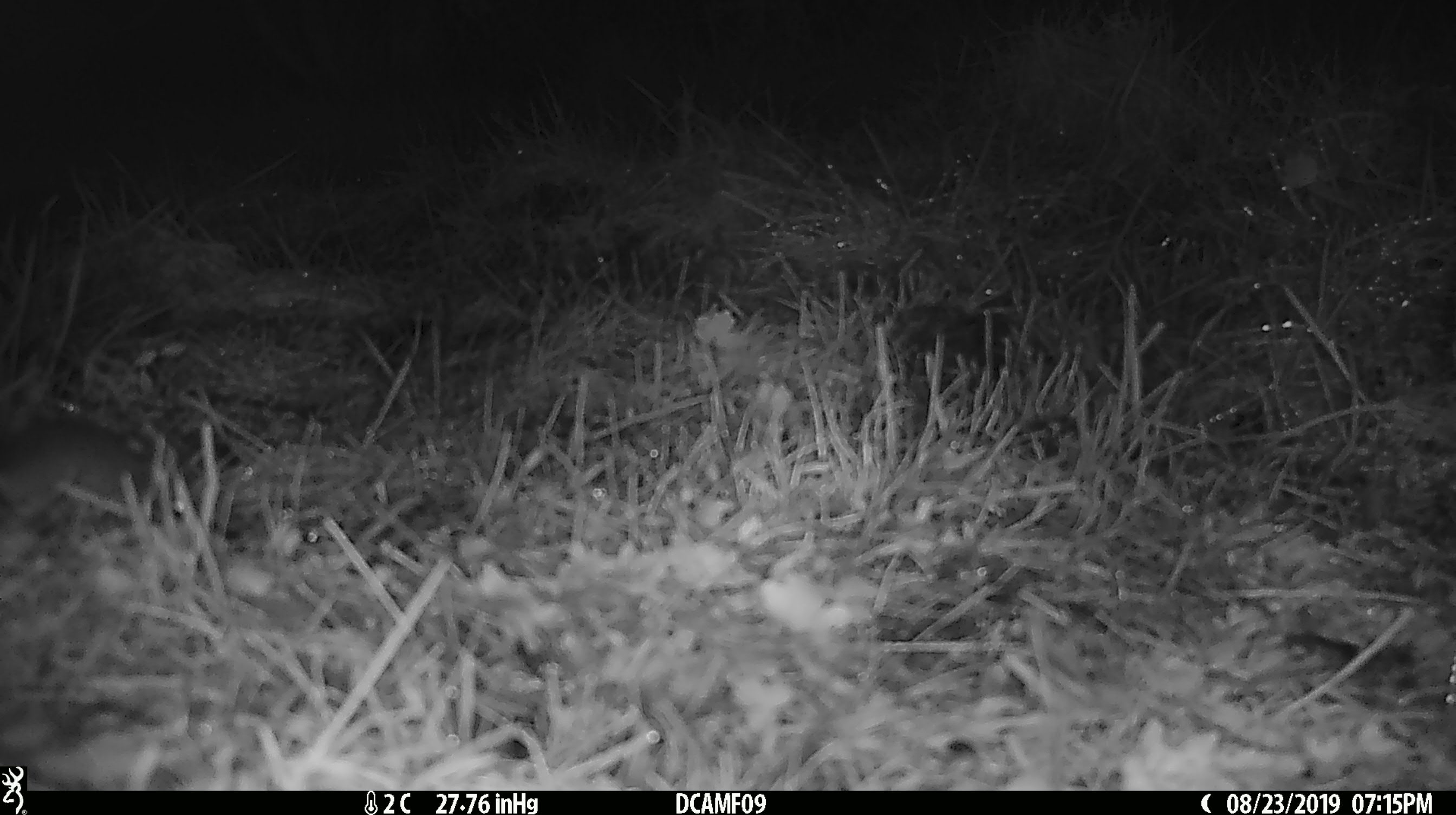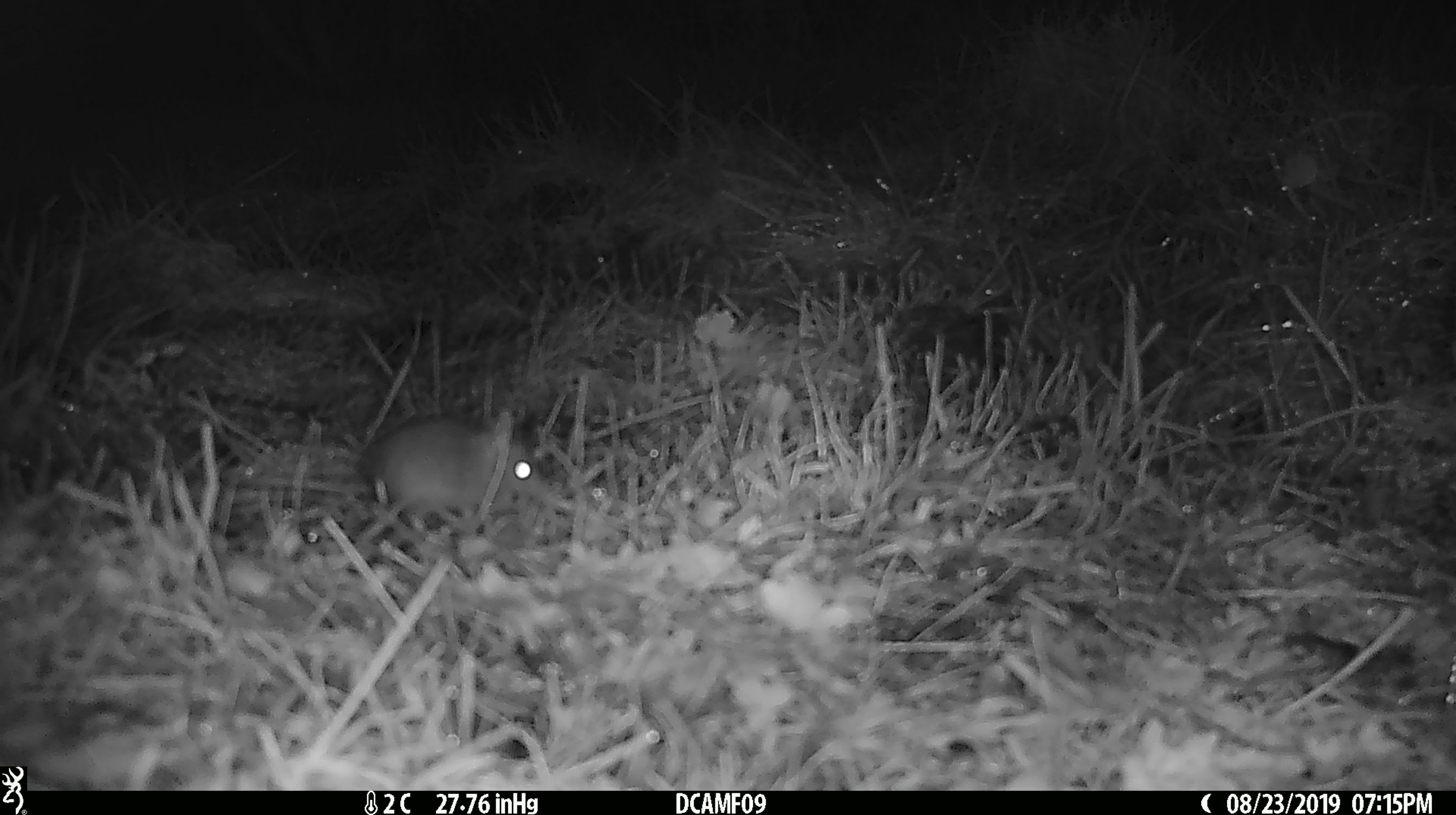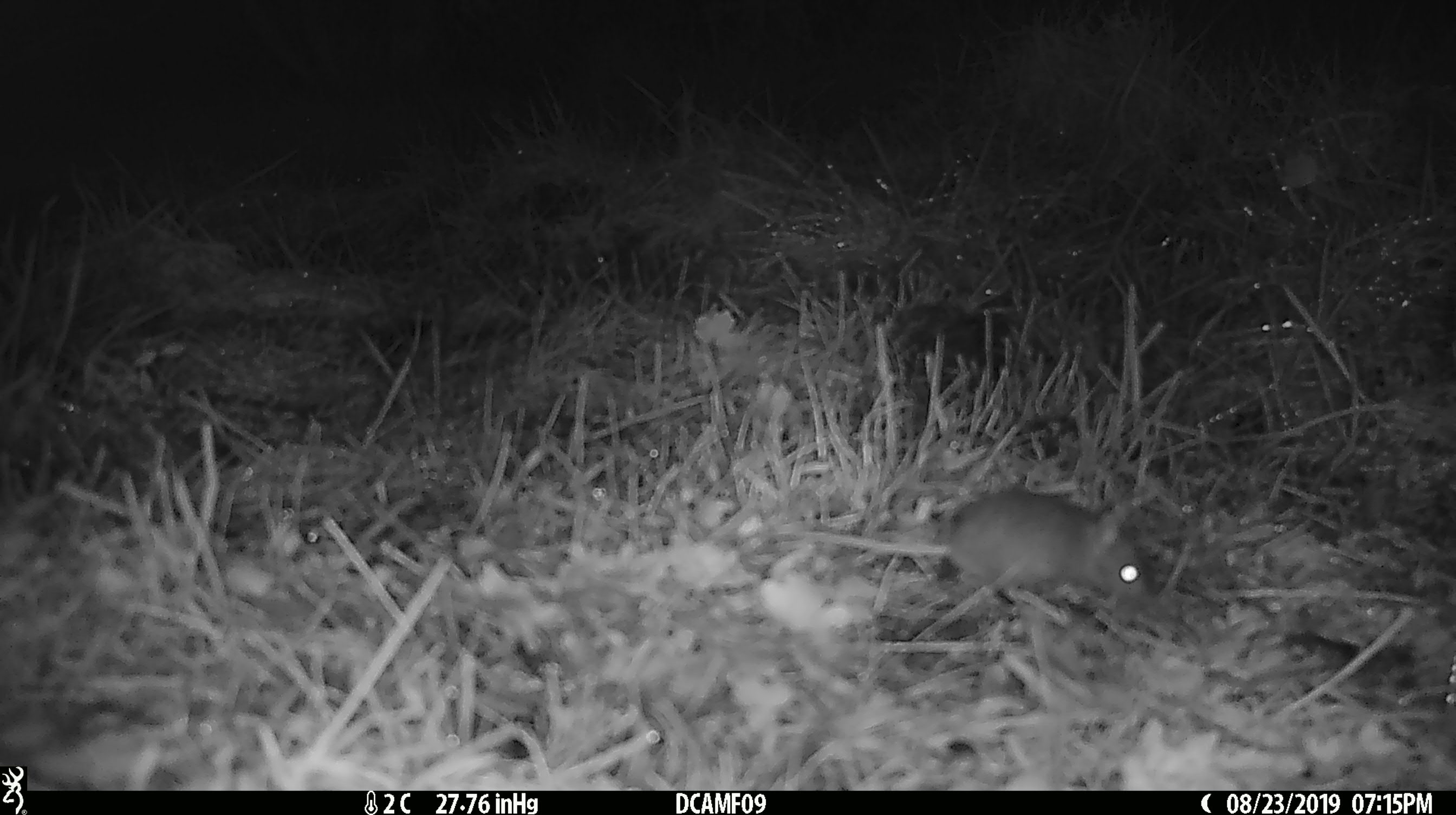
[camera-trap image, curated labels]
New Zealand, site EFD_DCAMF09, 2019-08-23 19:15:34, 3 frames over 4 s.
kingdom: Animalia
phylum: Chordata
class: Mammalia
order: Rodentia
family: Muridae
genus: Mus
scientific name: Mus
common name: mouse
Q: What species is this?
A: Mouse (Mus).